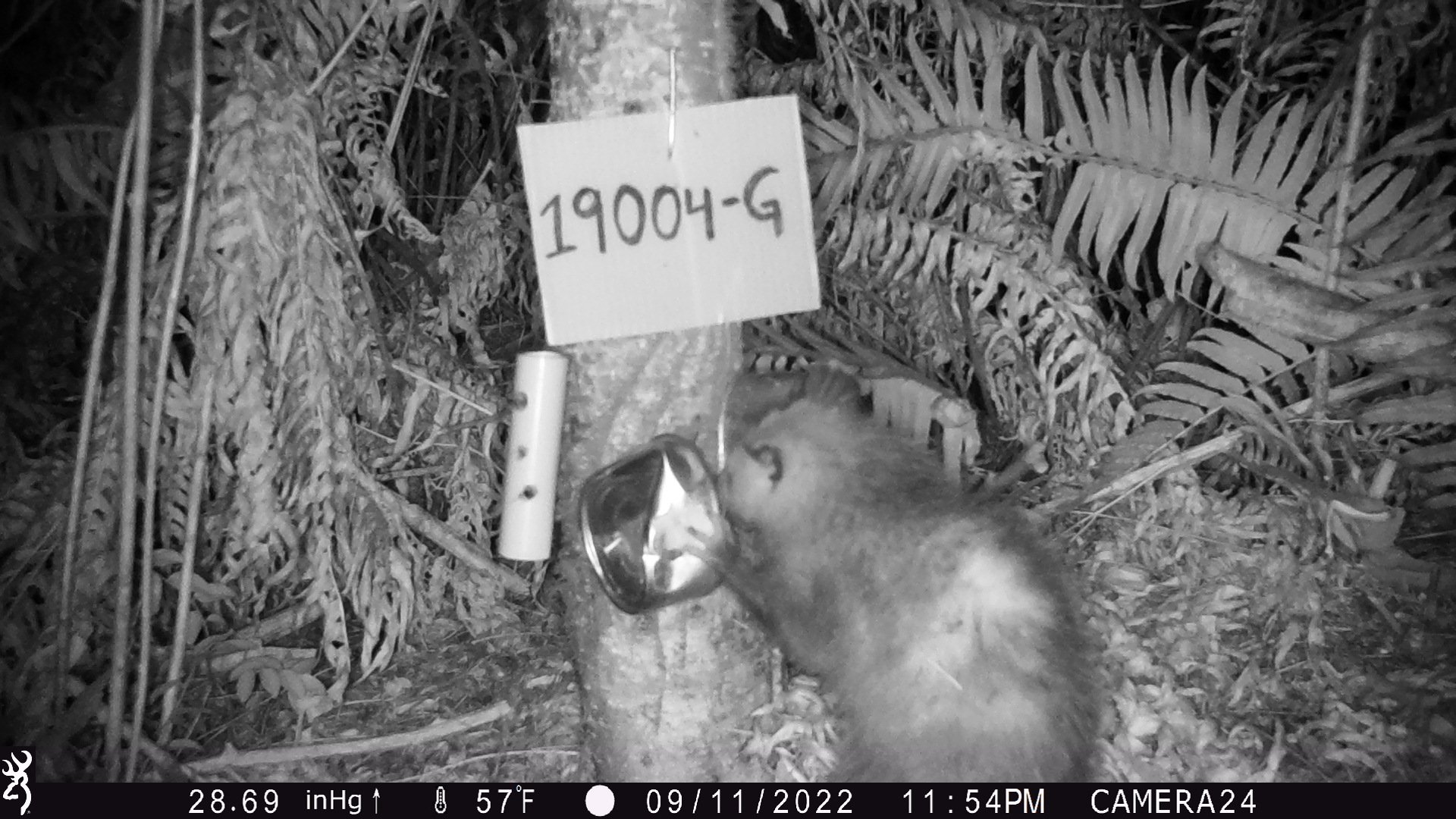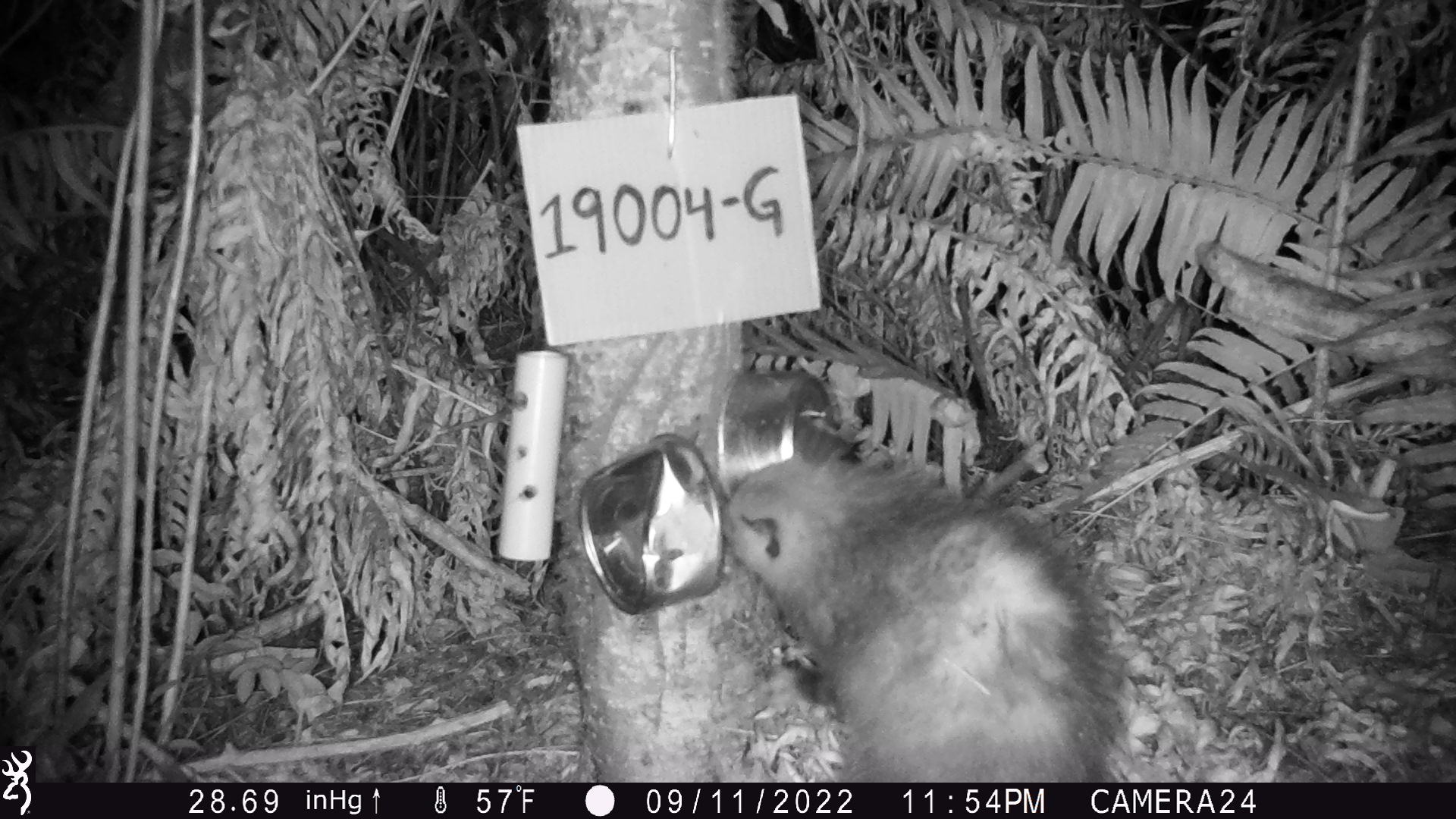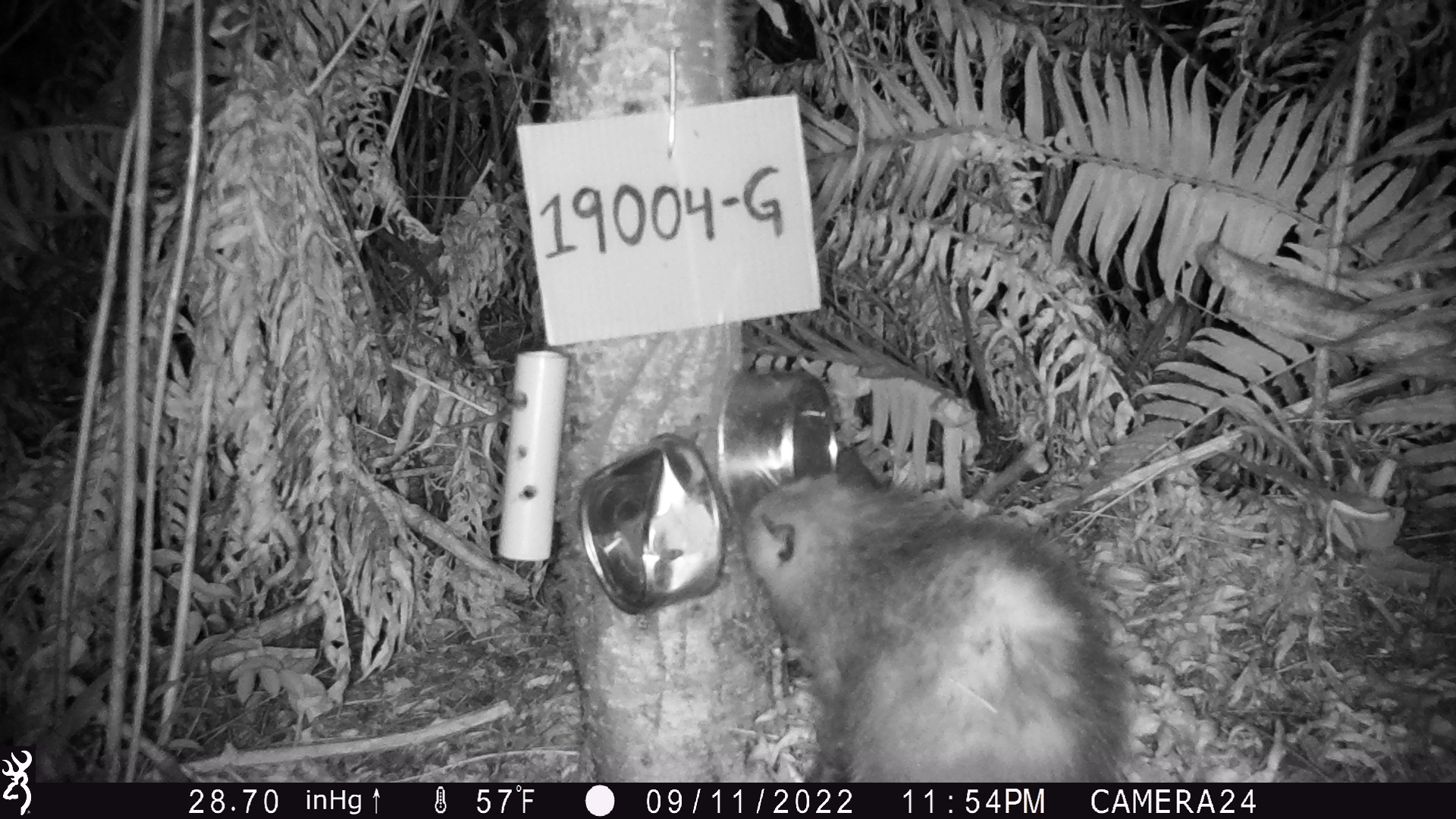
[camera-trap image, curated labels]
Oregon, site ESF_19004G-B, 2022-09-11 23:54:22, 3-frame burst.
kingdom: Animalia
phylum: Chordata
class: Mammalia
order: Didelphimorphia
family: Didelphidae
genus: Didelphis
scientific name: Didelphis virginiana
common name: virginia opossum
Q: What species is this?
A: Virginia opossum (Didelphis virginiana).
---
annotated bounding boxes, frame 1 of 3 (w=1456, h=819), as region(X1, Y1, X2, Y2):
virginia opossum: region(664, 390, 1113, 782)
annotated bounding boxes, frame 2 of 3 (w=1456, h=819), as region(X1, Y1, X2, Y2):
virginia opossum: region(706, 413, 1140, 783)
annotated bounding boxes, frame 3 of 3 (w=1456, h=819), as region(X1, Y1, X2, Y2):
virginia opossum: region(720, 431, 1136, 781)